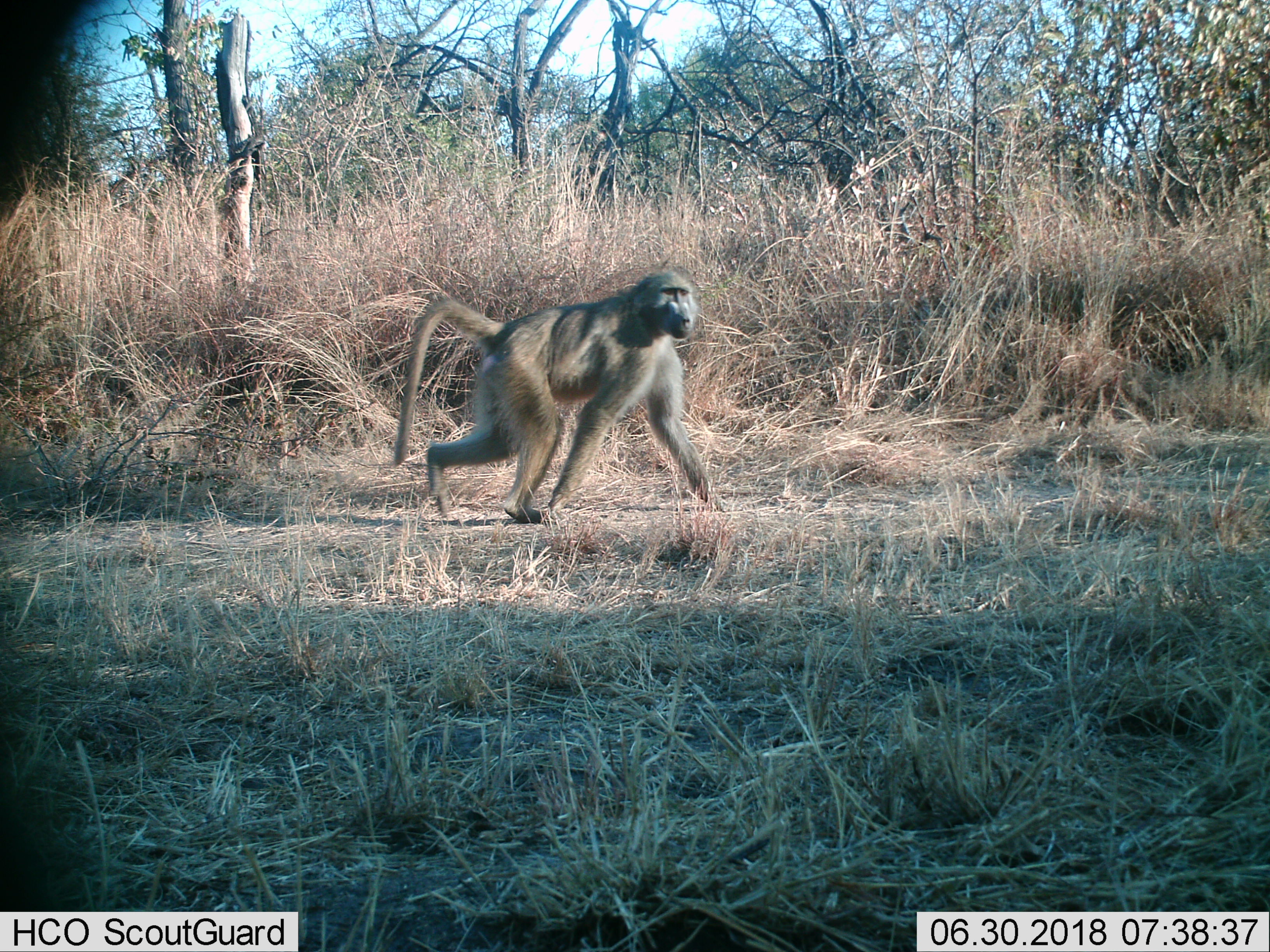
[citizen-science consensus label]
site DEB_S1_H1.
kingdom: Animalia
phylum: Chordata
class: Mammalia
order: Primates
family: Cercopithecidae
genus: Papio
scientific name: Papio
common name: baboon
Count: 1.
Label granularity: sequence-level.